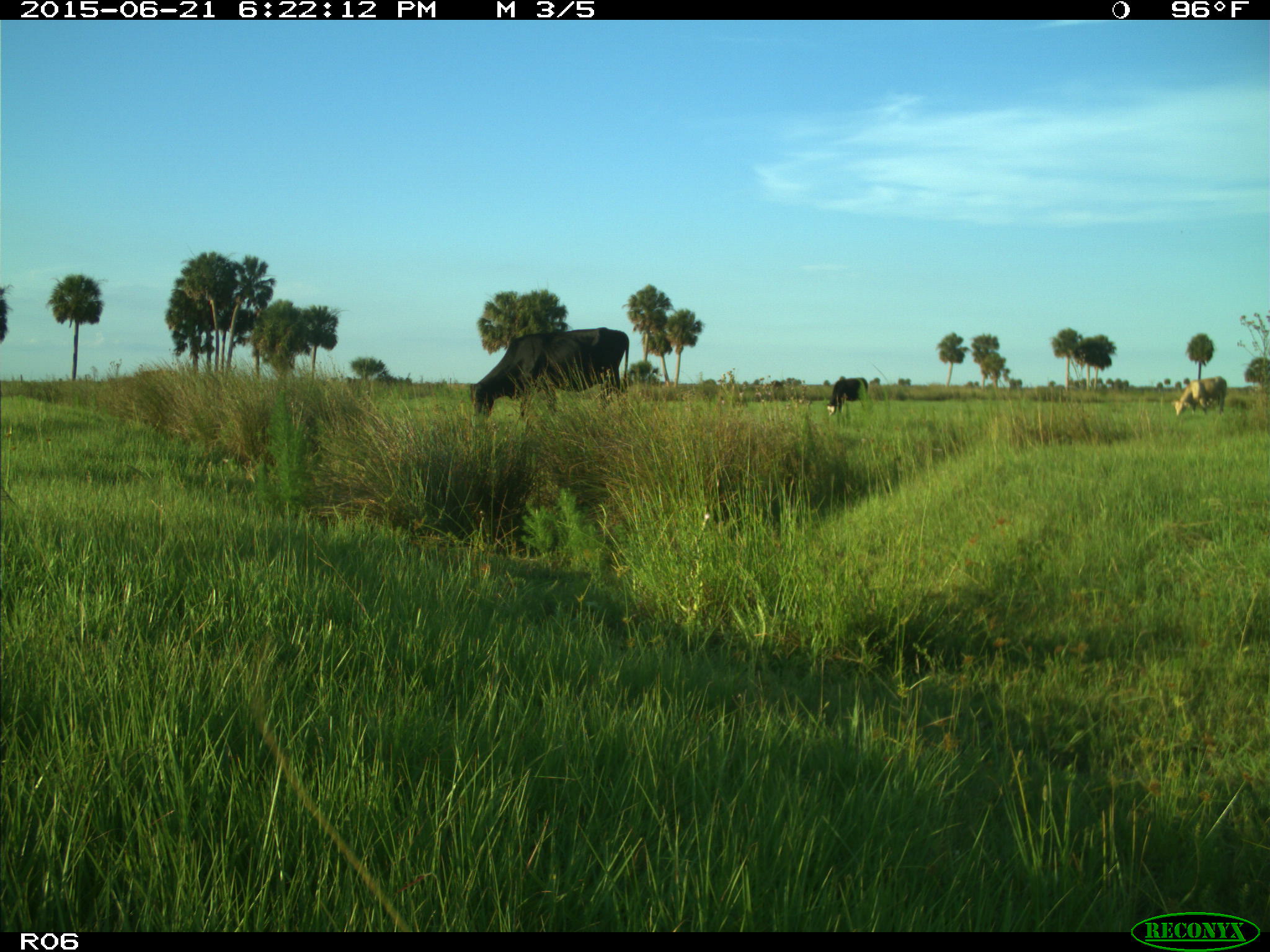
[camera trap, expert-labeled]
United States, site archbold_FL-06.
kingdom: Animalia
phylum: Chordata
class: Mammalia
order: Artiodactyla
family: Bovidae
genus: Bos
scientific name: Bos taurus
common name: domestic cow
Bos taurus (domestic cow).